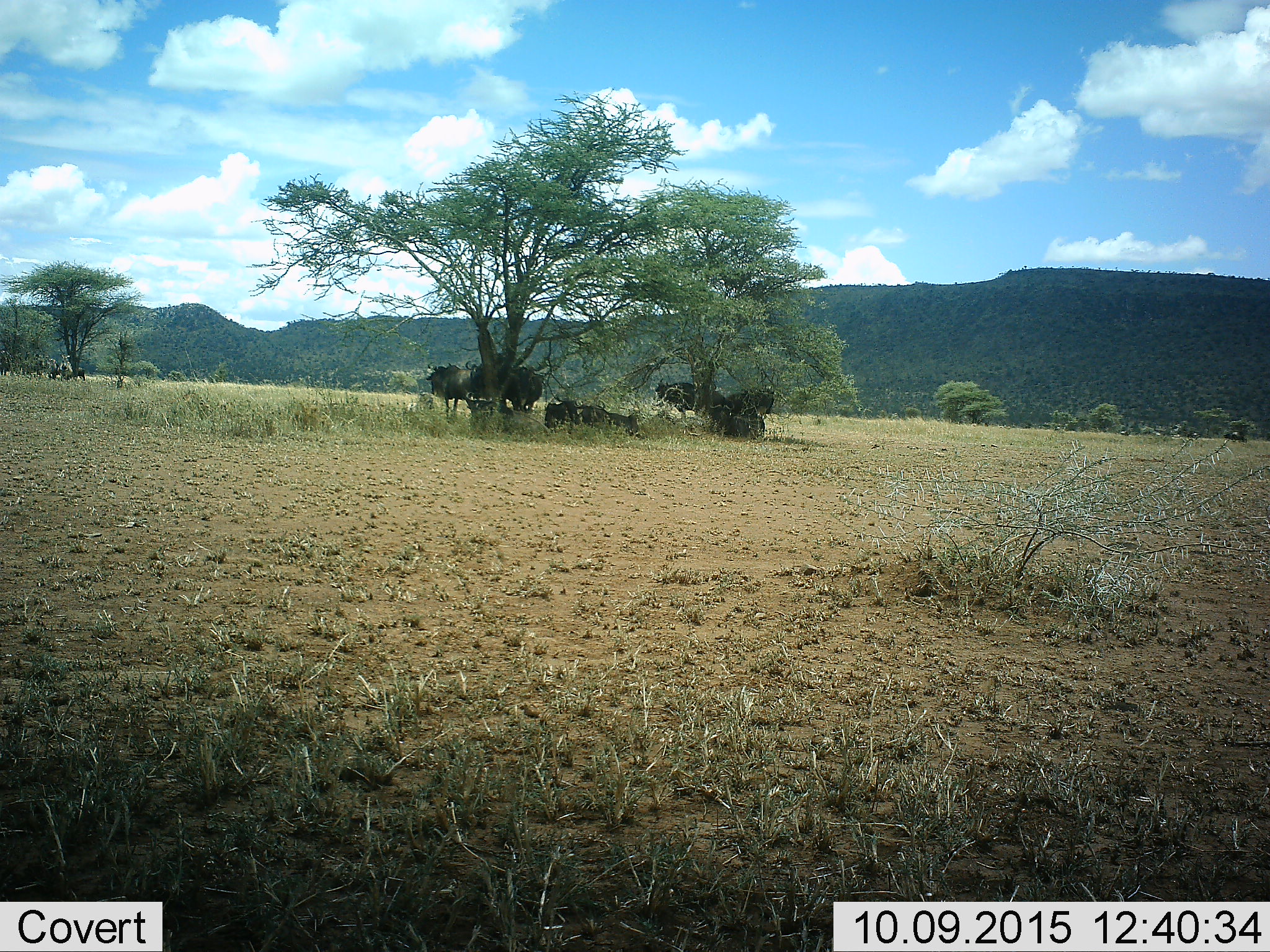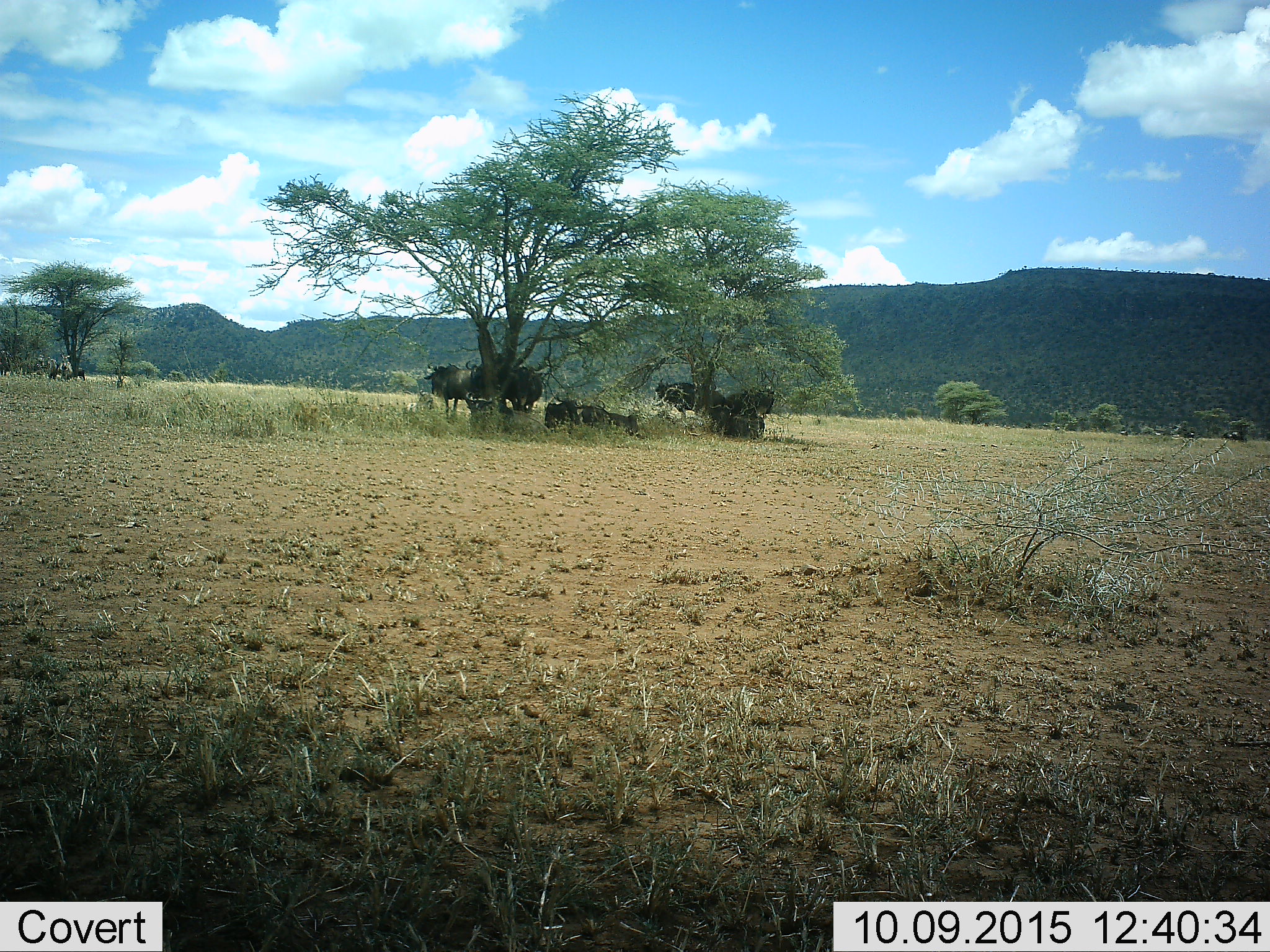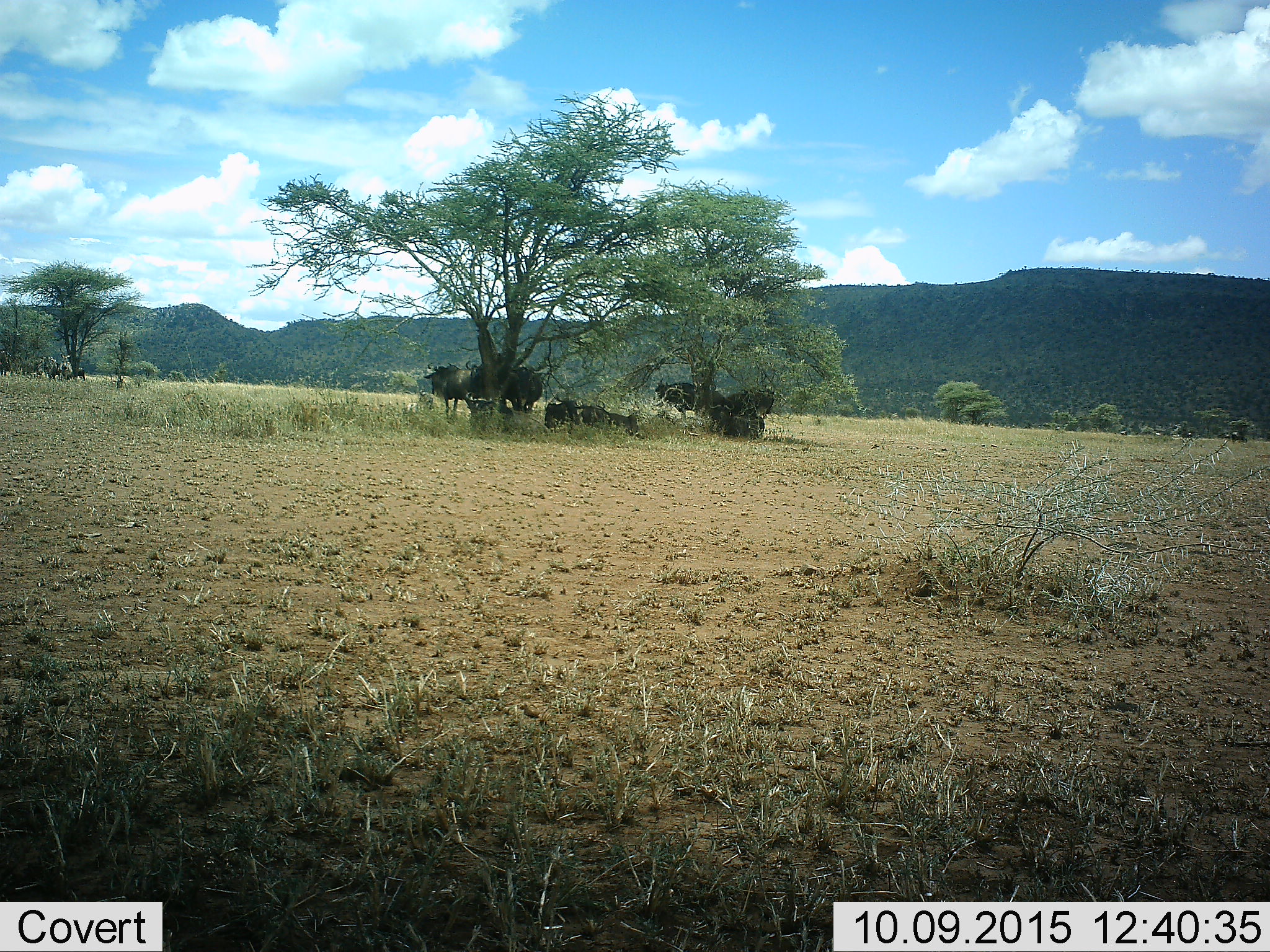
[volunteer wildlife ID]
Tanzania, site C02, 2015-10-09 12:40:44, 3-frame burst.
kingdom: Animalia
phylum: Chordata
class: Mammalia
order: Artiodactyla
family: Bovidae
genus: Connochaetes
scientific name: Connochaetes taurinus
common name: blue wildebeest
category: wildebeest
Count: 8.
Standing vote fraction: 77%.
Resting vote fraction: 100%.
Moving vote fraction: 0%.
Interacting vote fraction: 8%.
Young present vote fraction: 0%.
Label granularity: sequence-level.